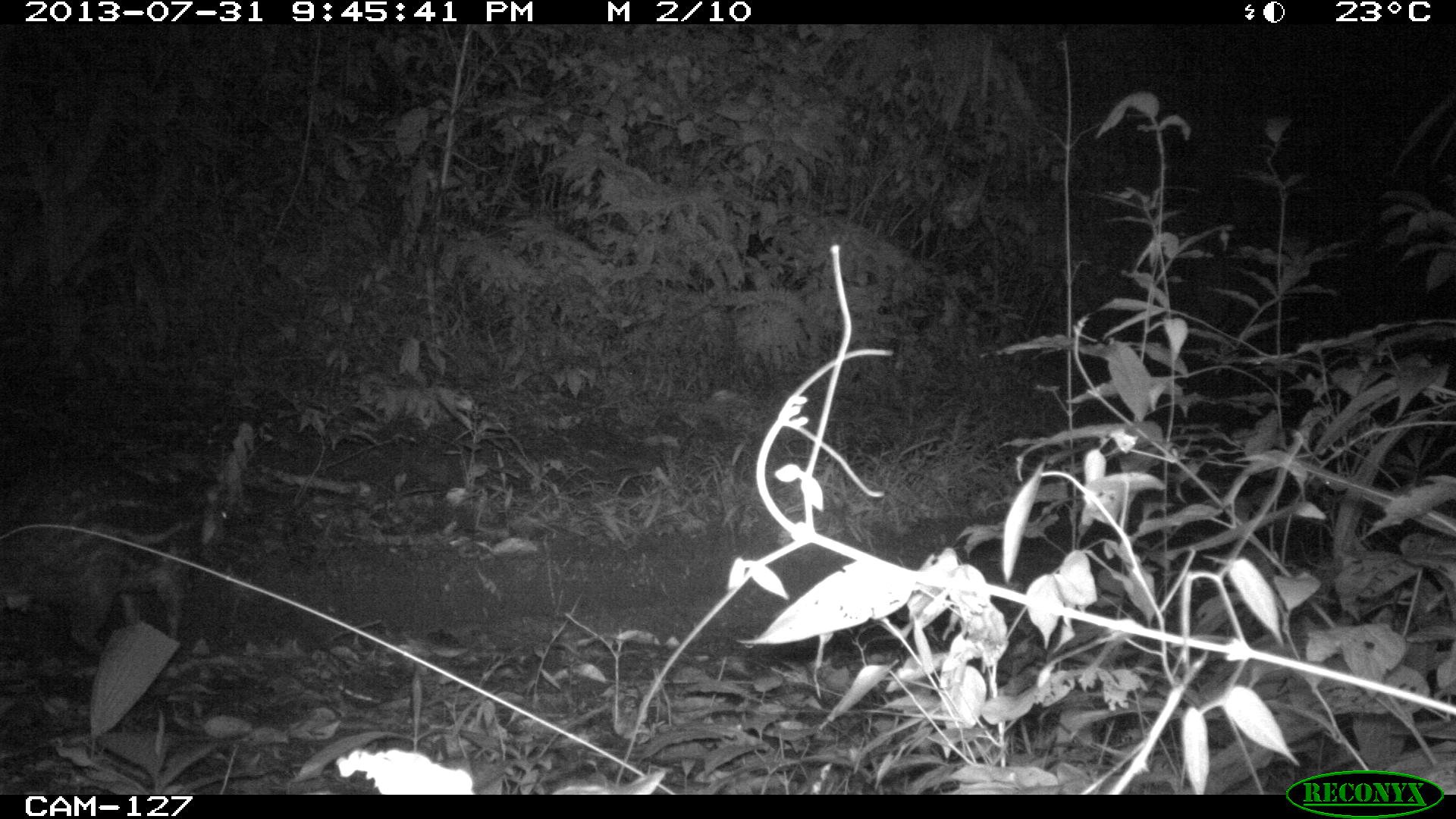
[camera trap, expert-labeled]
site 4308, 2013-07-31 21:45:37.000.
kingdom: Animalia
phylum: Chordata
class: Mammalia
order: Rodentia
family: Cuniculidae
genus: Cuniculus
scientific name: Cuniculus paca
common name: lowland paca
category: agouti paca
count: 1